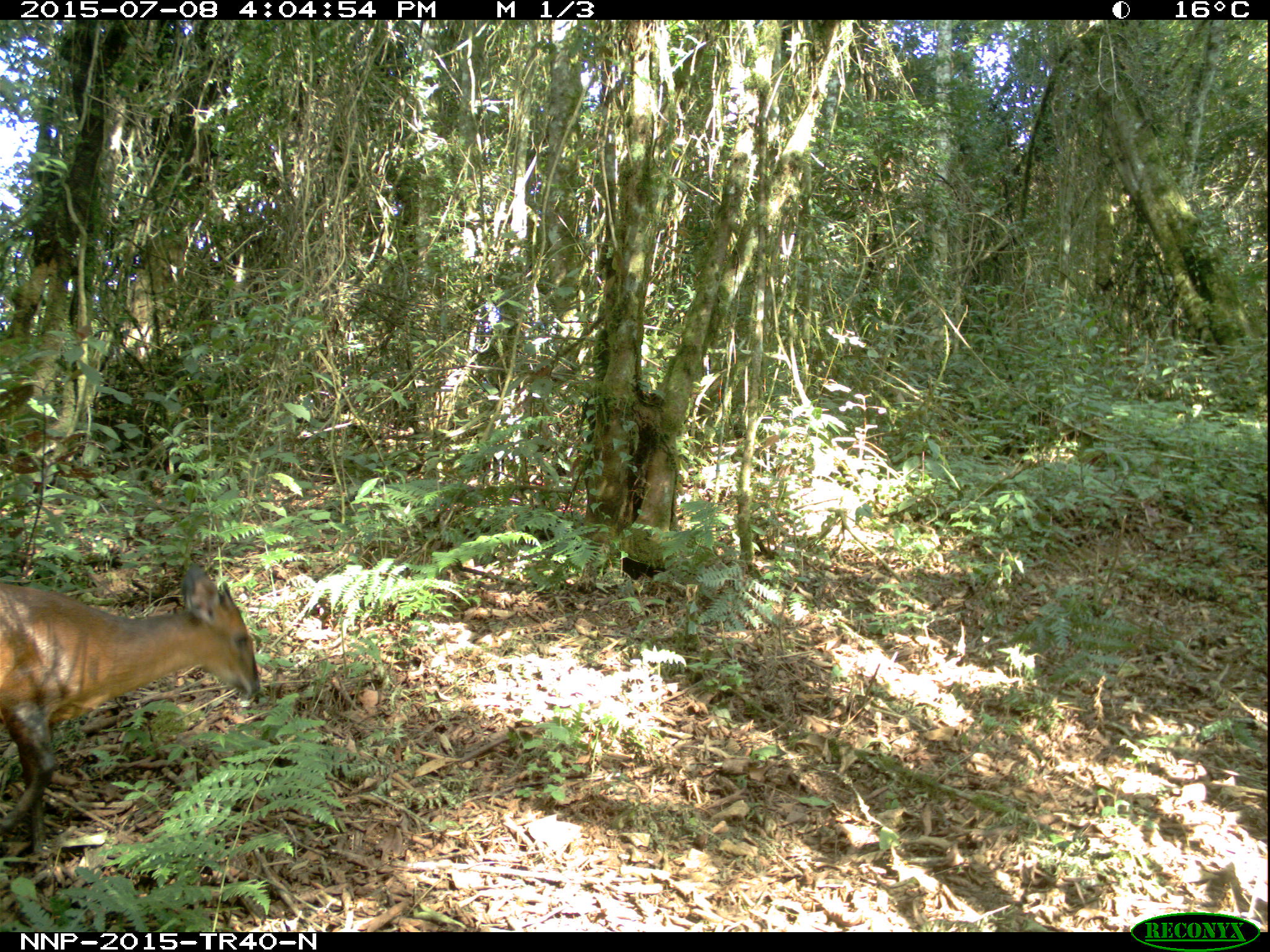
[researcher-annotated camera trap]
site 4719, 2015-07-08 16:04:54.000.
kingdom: Animalia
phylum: Chordata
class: Mammalia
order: Artiodactyla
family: Bovidae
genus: Cephalophus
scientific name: Cephalophus nigrifrons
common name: black-fronted duiker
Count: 1.